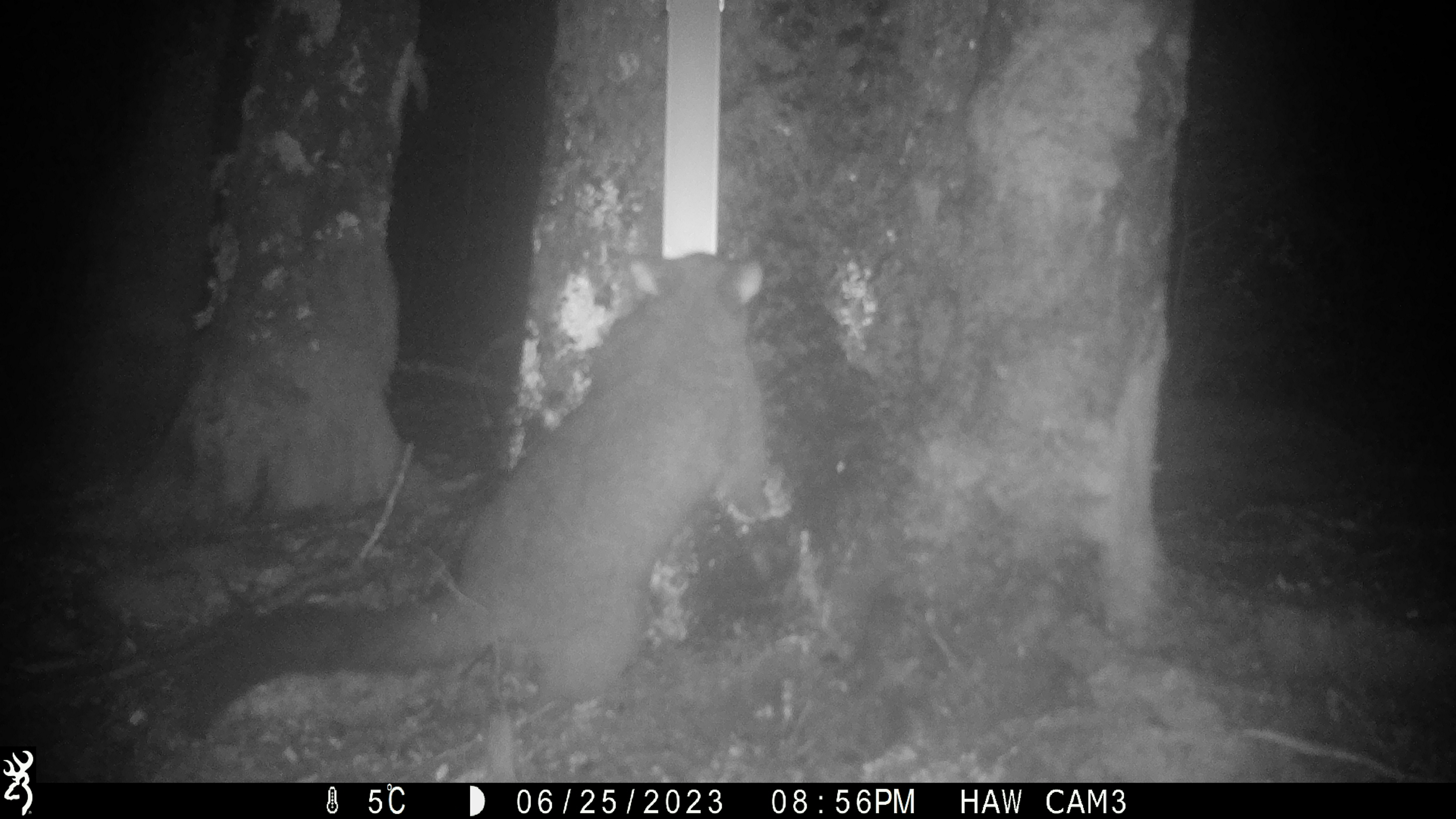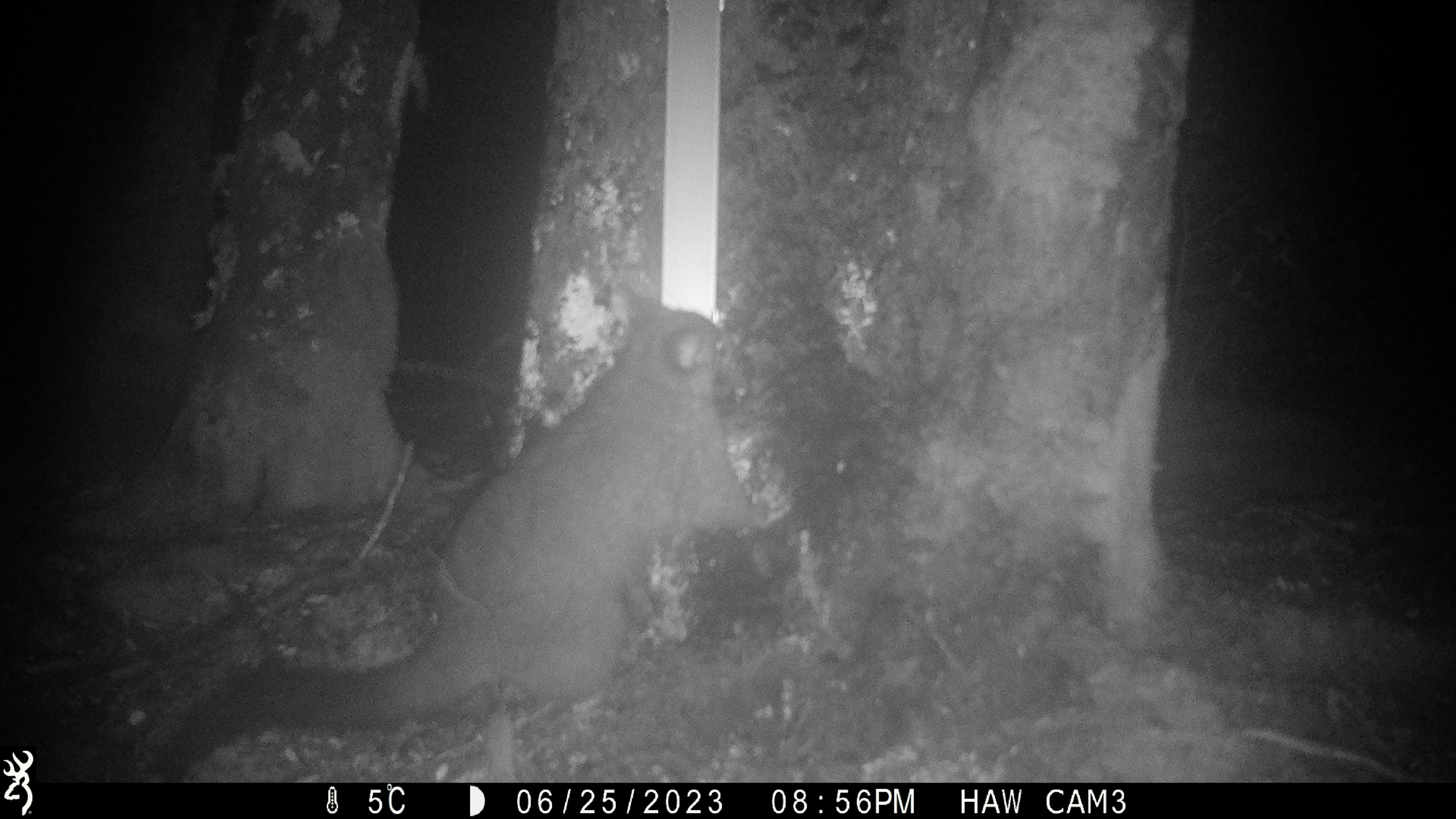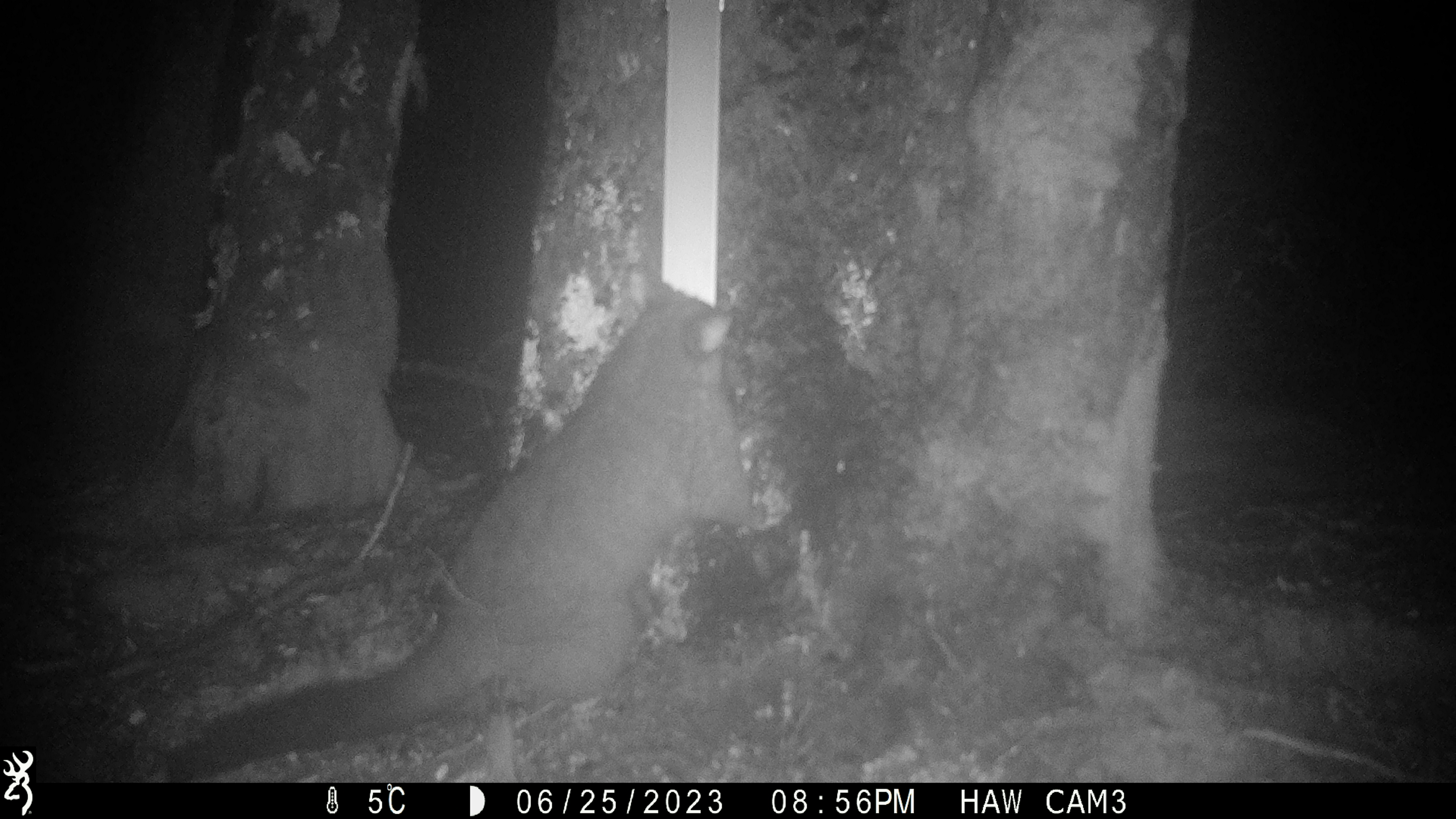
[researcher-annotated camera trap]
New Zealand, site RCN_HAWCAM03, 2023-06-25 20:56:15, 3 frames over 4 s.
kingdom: Animalia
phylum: Chordata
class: Mammalia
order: Diprotodontia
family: Phalangeridae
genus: Trichosurus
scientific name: Trichosurus vulpecula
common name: common brushtail possum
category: possum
Possum (common brushtail possum) (Trichosurus vulpecula).